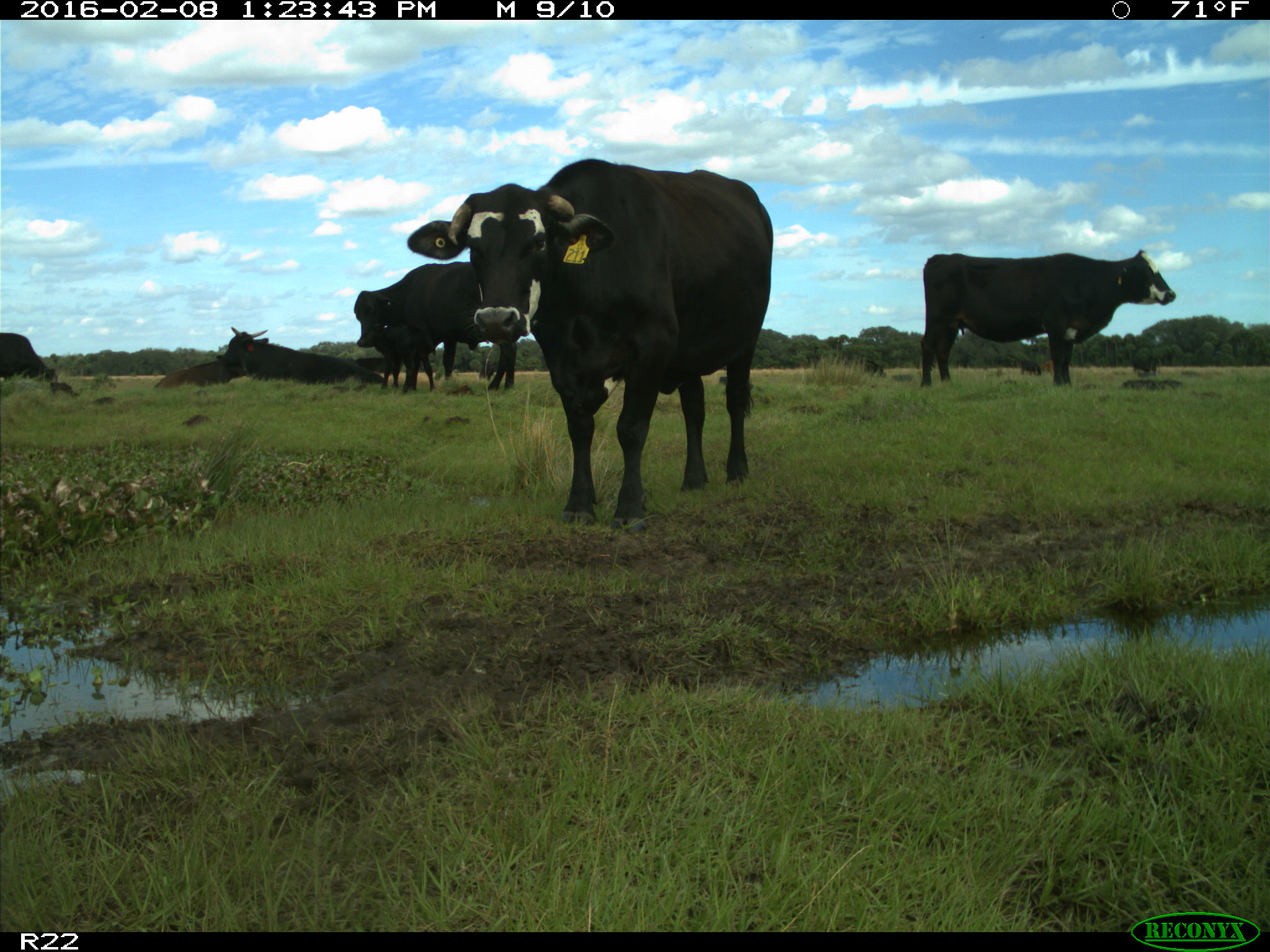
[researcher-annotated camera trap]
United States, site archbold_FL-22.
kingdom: Animalia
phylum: Chordata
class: Mammalia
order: Artiodactyla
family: Bovidae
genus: Bos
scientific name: Bos taurus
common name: domestic cow